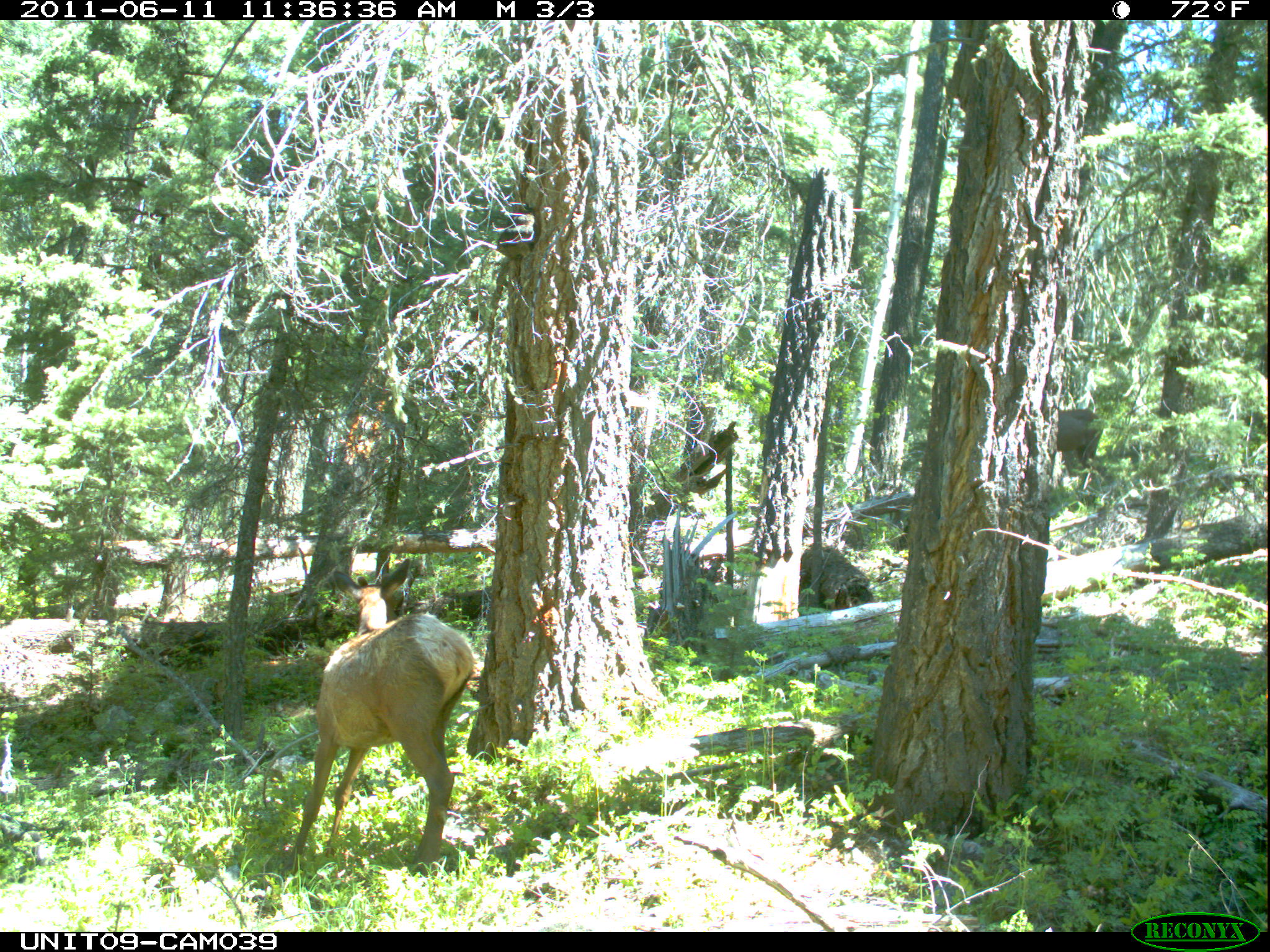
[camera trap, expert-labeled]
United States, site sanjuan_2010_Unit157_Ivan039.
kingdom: Animalia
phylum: Chordata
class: Mammalia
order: Artiodactyla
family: Cervidae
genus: Cervus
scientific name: Cervus elaphus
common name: red deer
Cervus elaphus (red deer).